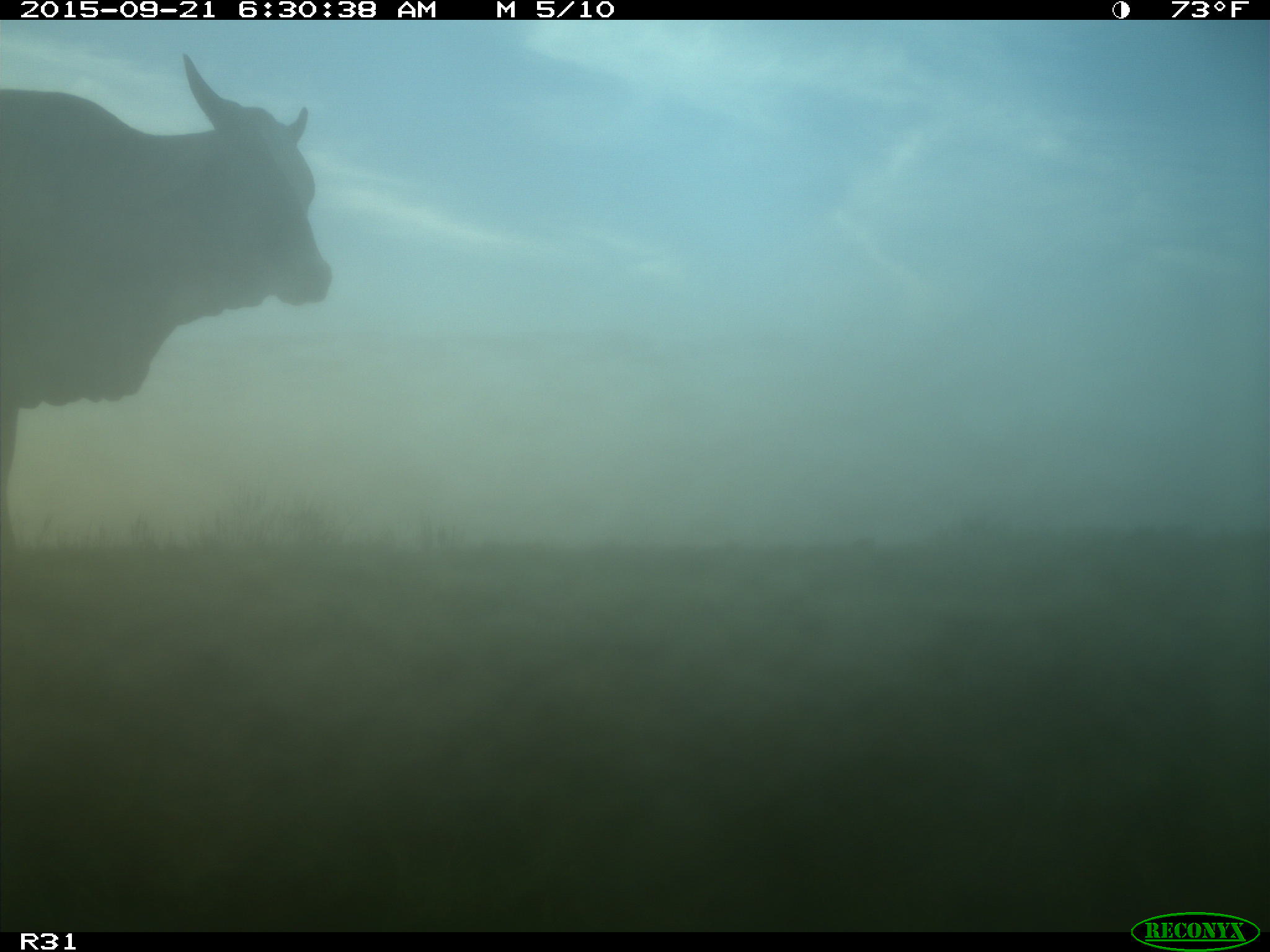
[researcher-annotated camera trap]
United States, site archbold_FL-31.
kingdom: Animalia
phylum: Chordata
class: Mammalia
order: Artiodactyla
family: Bovidae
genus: Bos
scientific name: Bos taurus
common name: domestic cow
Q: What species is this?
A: Bos taurus (domestic cow).